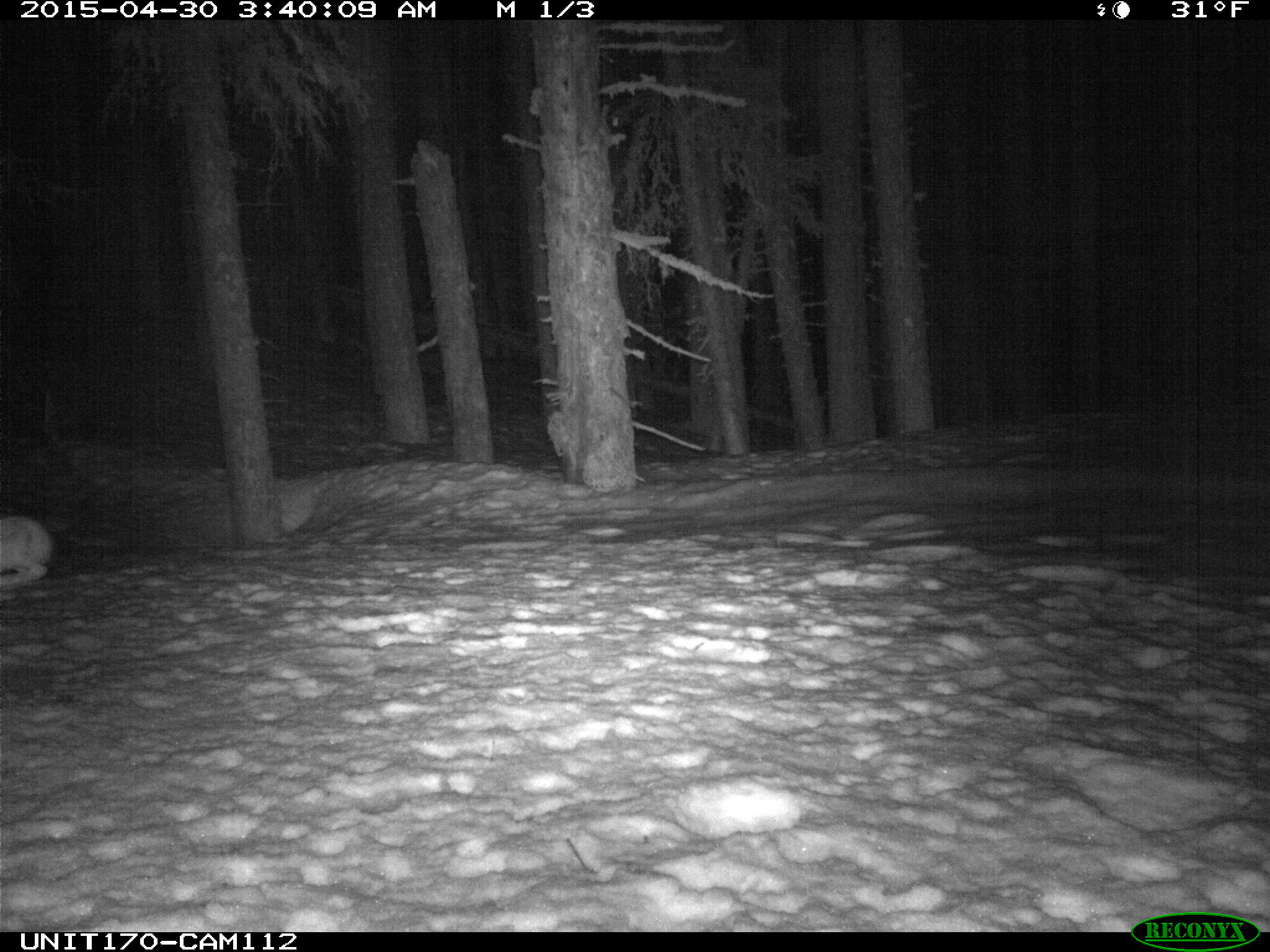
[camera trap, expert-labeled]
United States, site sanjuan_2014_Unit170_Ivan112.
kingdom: Animalia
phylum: Chordata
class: Mammalia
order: Lagomorpha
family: Leporidae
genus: Lepus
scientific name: Lepus americanus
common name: snowshoe hare